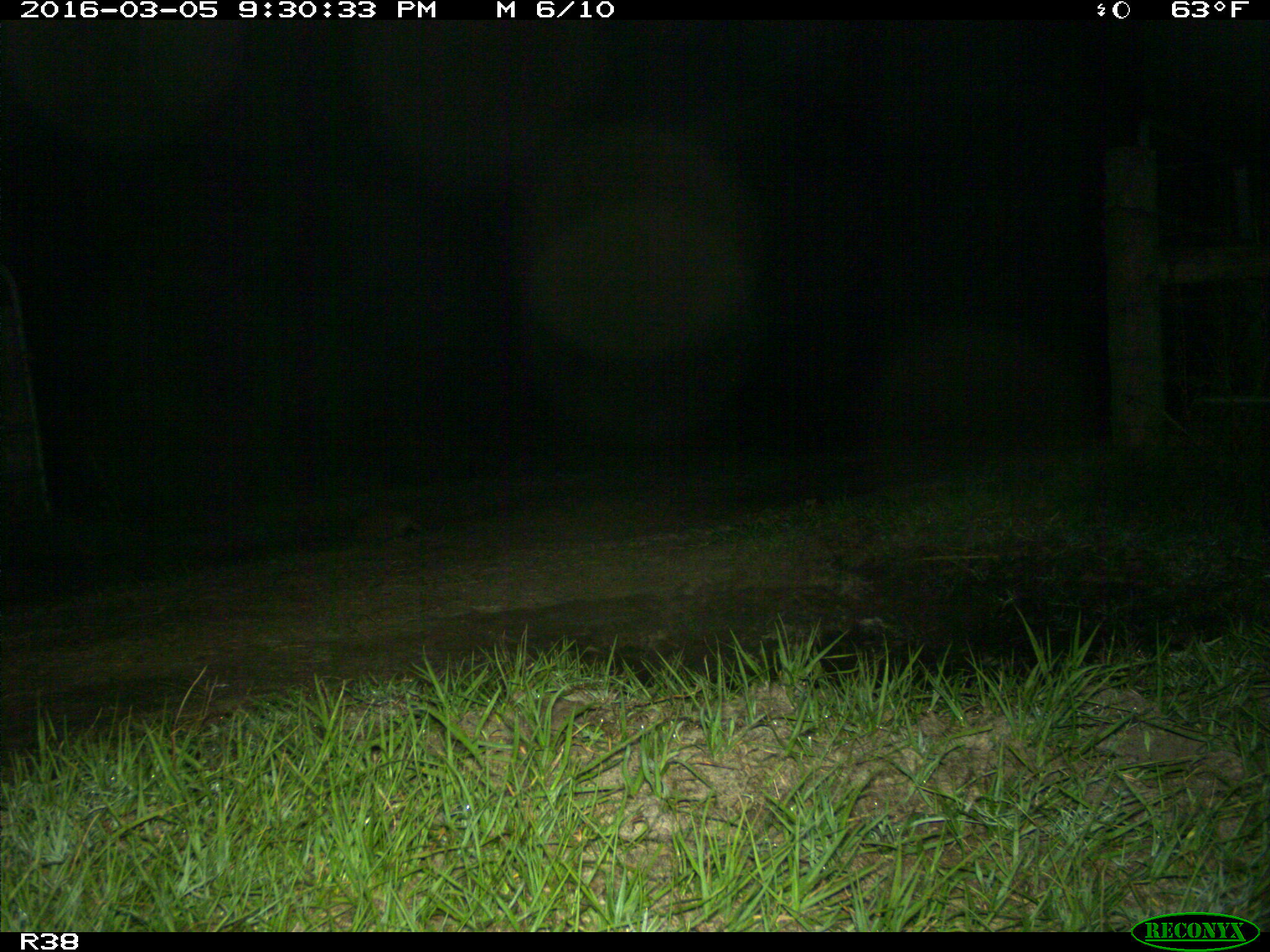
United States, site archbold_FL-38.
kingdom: Animalia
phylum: Chordata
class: Mammalia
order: Cingulata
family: Dasypodidae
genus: Dasypus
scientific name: Dasypus novemcinctus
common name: nine-banded armadillo